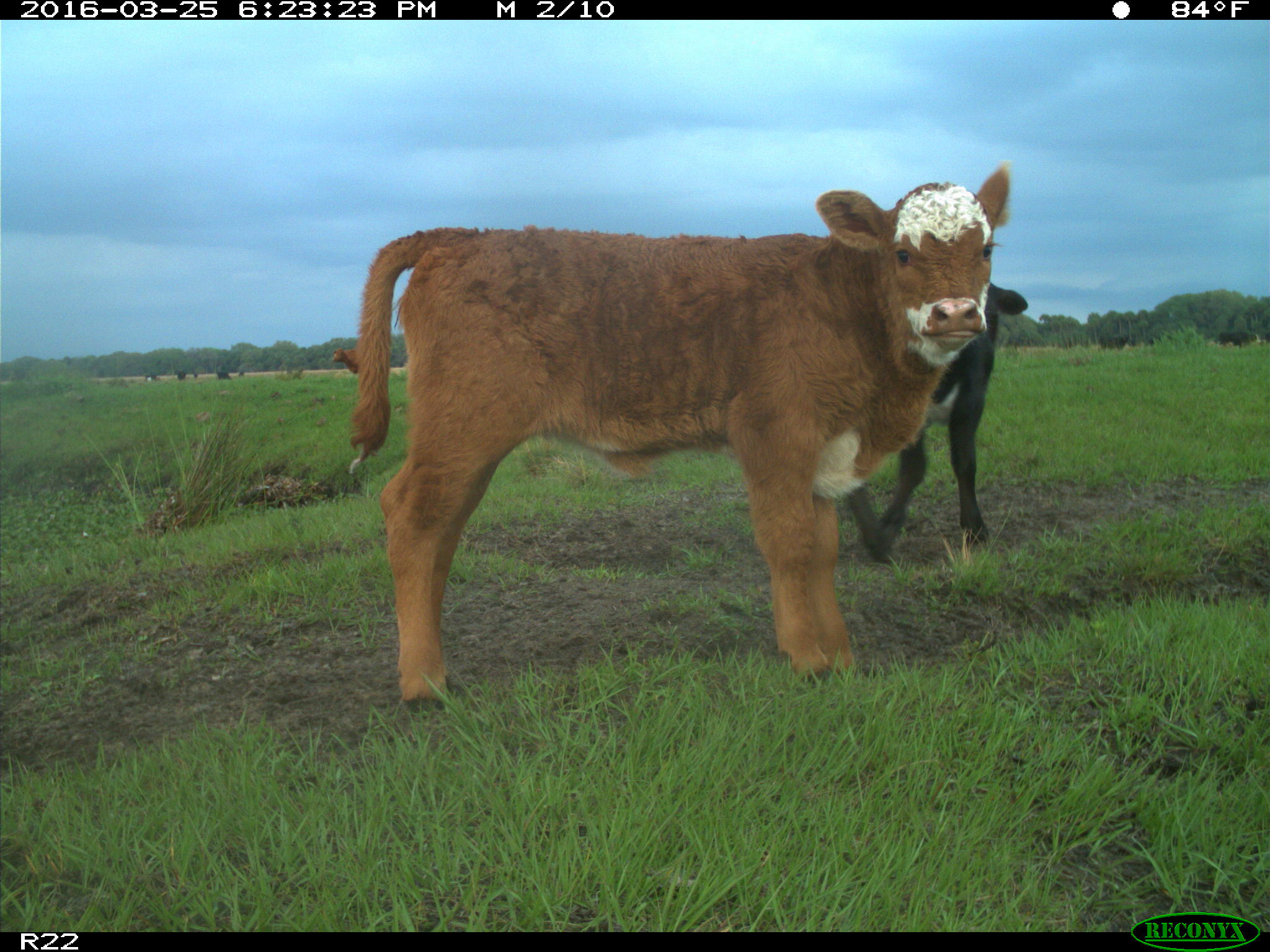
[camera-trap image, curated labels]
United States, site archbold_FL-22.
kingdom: Animalia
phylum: Chordata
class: Mammalia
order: Artiodactyla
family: Bovidae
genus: Bos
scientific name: Bos taurus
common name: domestic cow